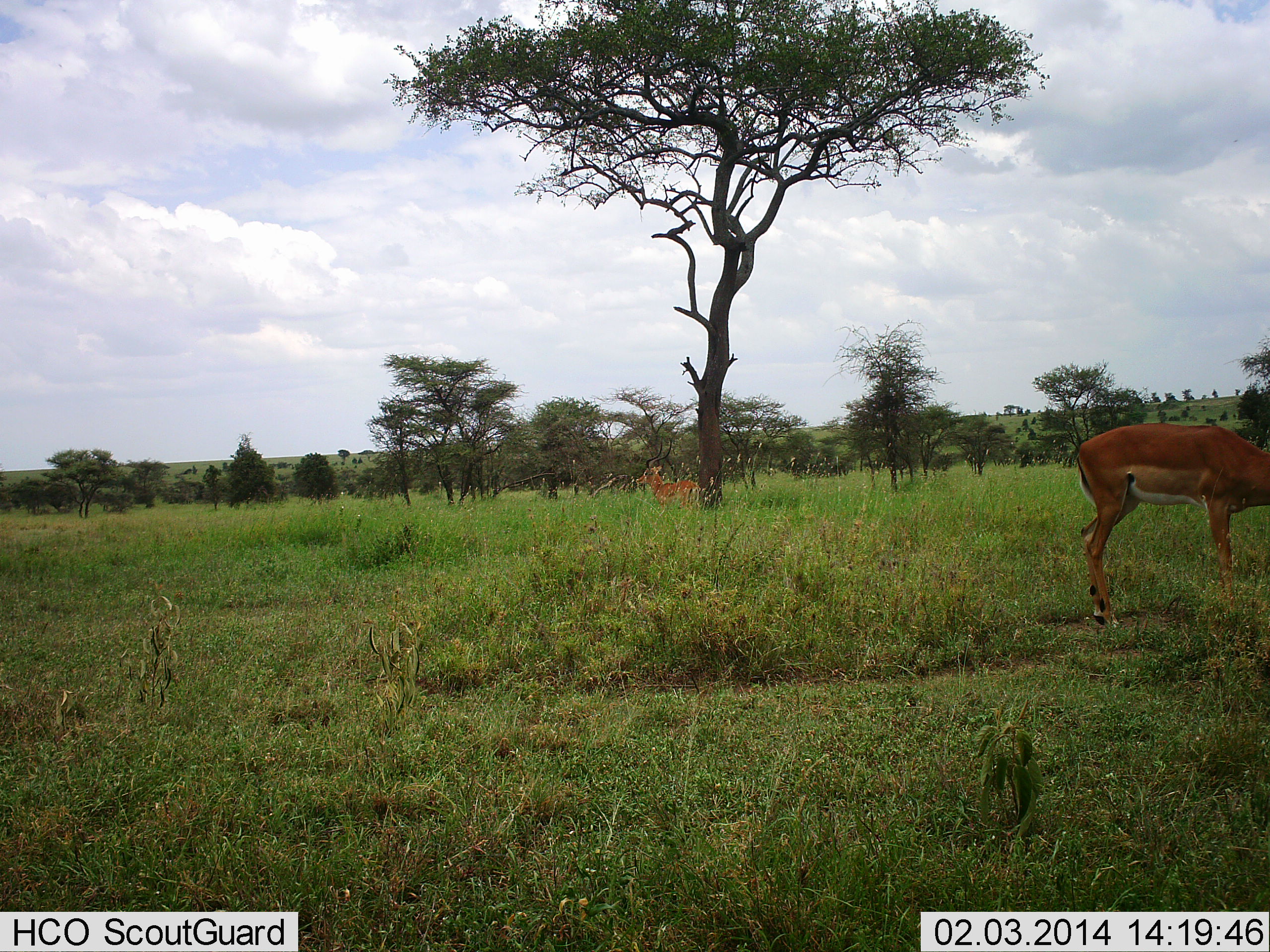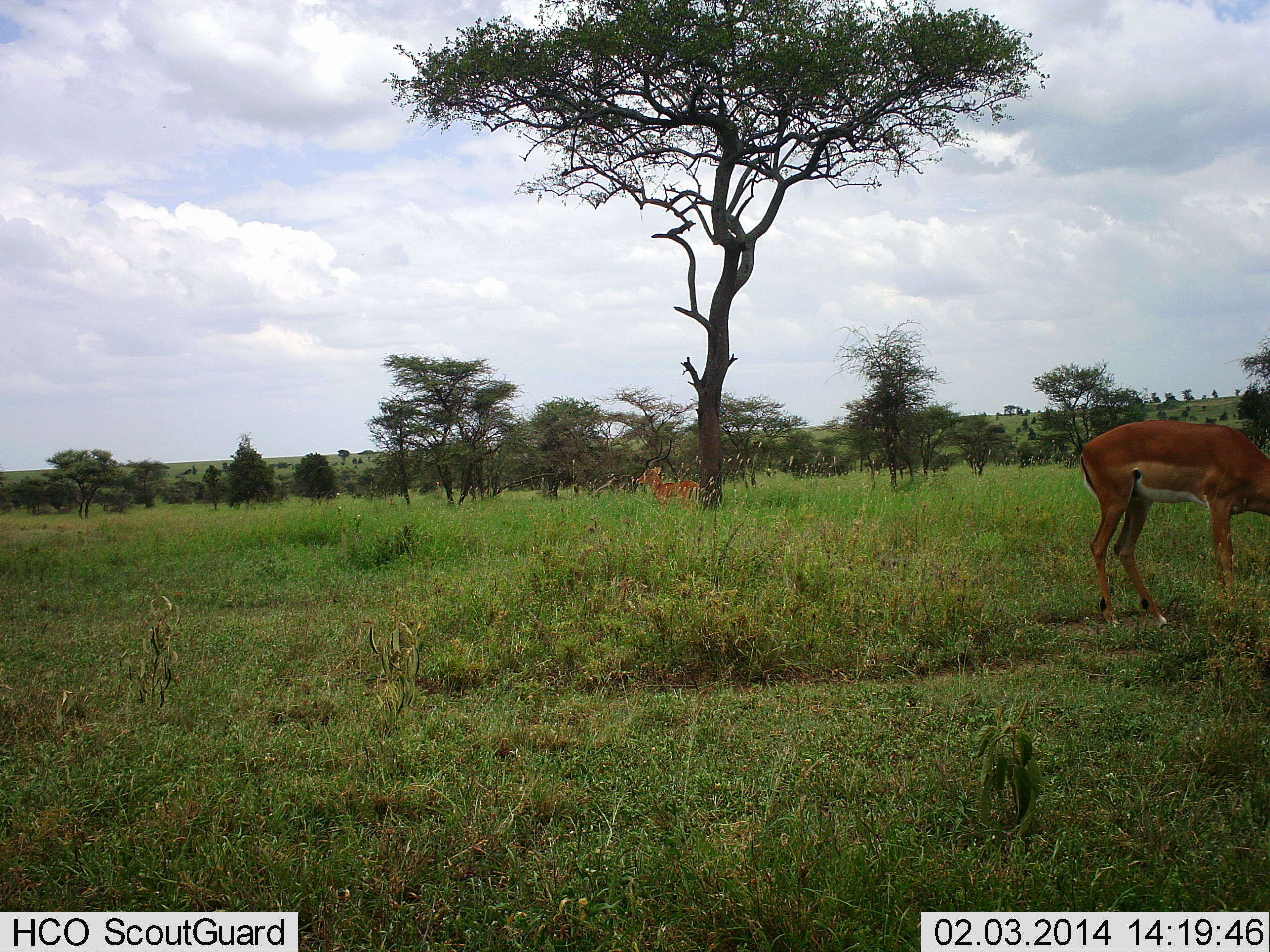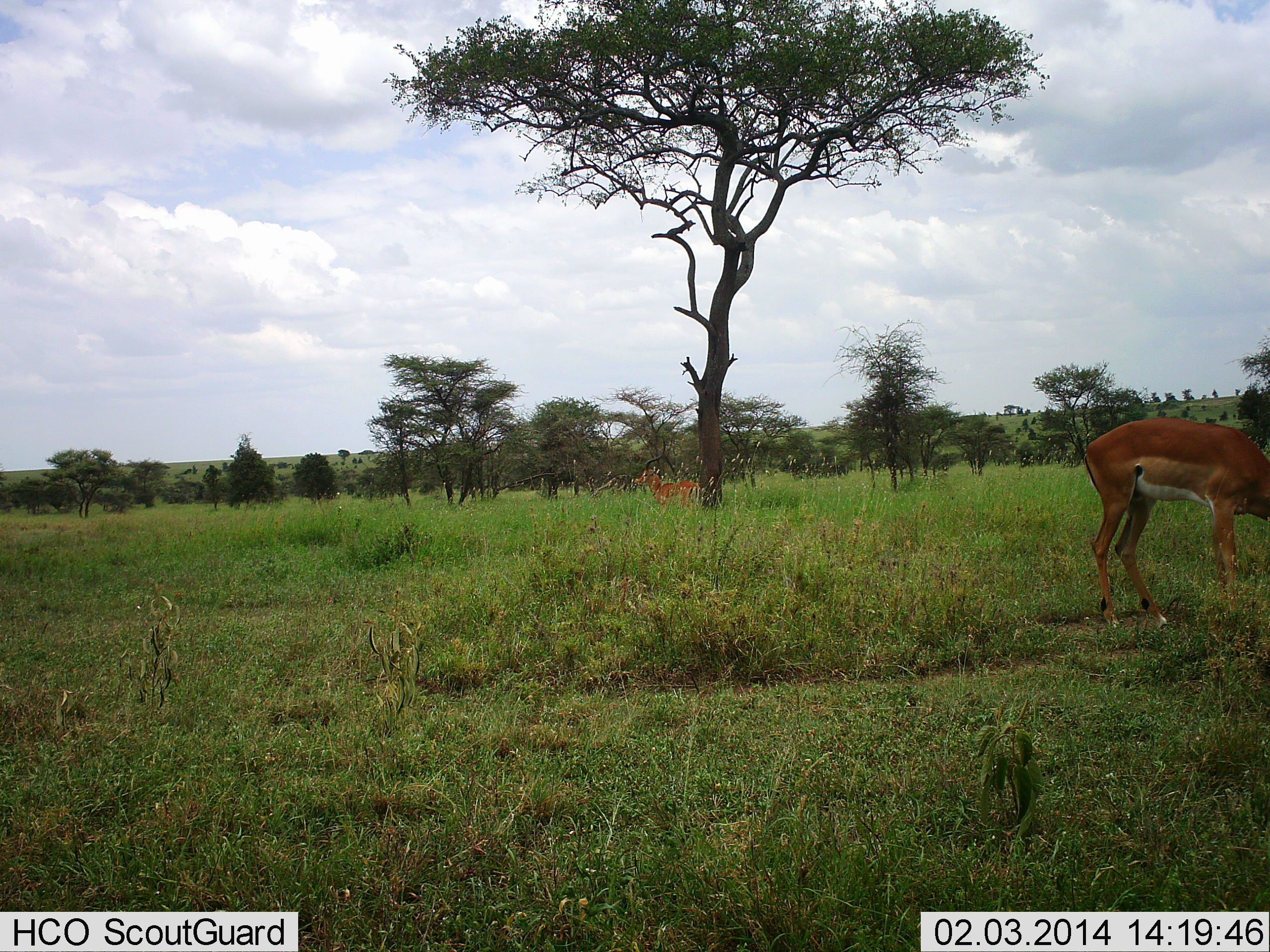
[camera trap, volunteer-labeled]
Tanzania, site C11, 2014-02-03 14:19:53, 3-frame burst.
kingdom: Animalia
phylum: Chordata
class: Mammalia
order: Artiodactyla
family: Bovidae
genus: Aepyceros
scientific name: Aepyceros melampus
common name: impala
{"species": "impala (Aepyceros melampus)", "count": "2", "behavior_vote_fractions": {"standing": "80%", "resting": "10%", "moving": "0%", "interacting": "0%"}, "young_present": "0%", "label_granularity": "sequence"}